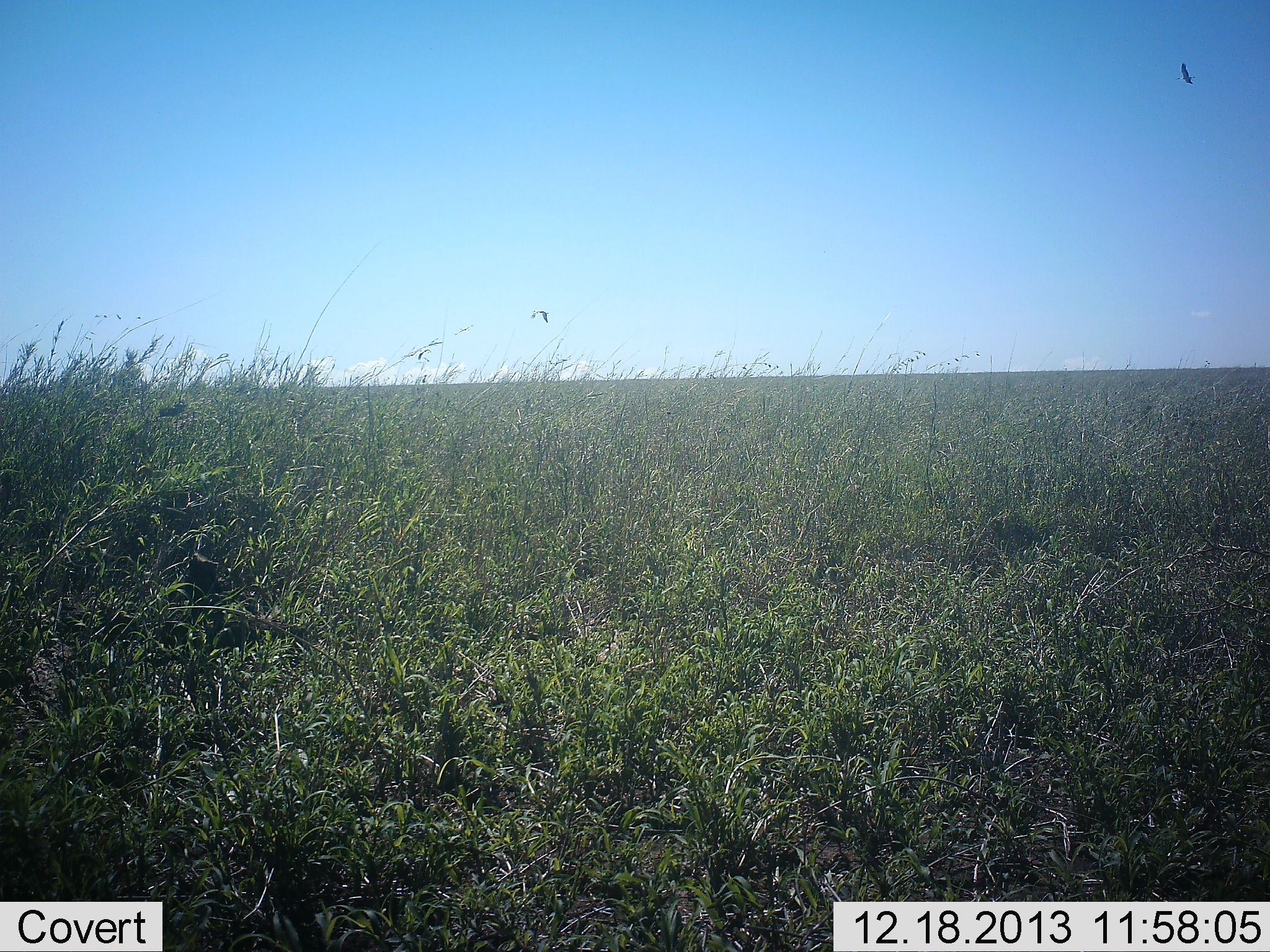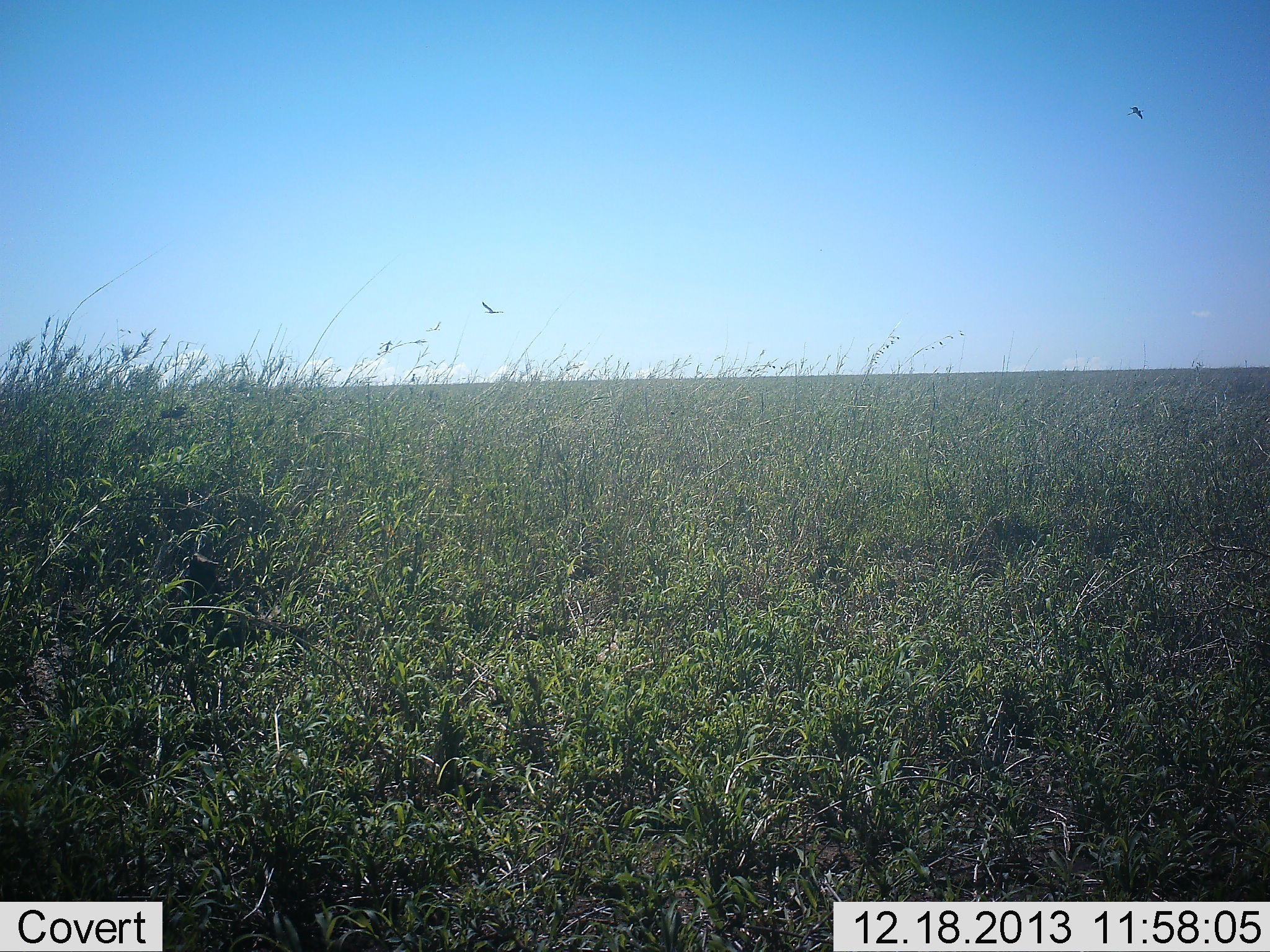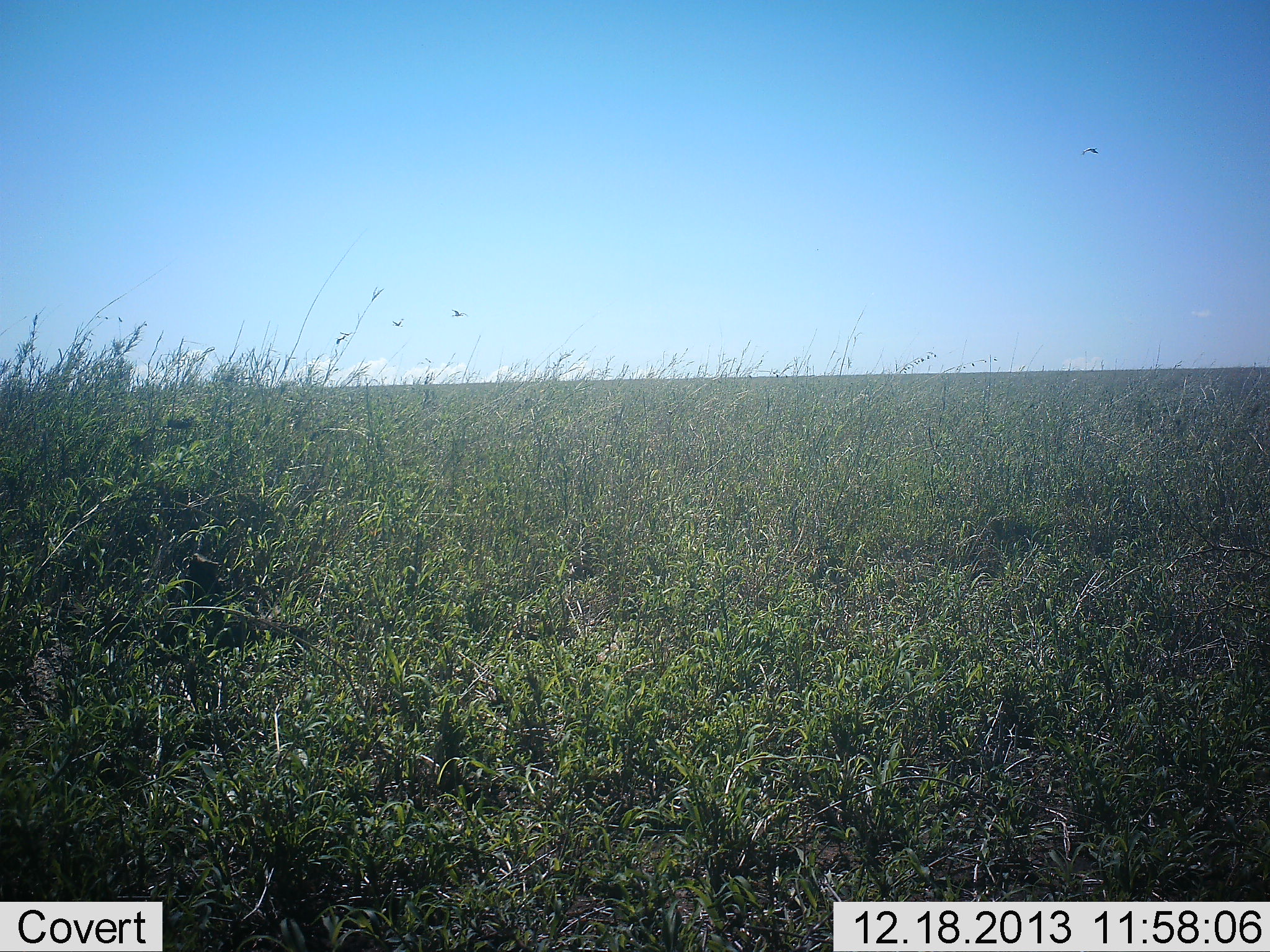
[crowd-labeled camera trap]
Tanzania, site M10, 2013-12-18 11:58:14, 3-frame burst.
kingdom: Animalia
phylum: Chordata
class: Aves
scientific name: Aves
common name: bird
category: otherbird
Otherbird (bird) (Aves), count 2. Behavior (volunteer vote fractions): standing 0%, resting 0%, moving 100%, interacting 0%. Young present (vote fraction): 0%. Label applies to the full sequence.